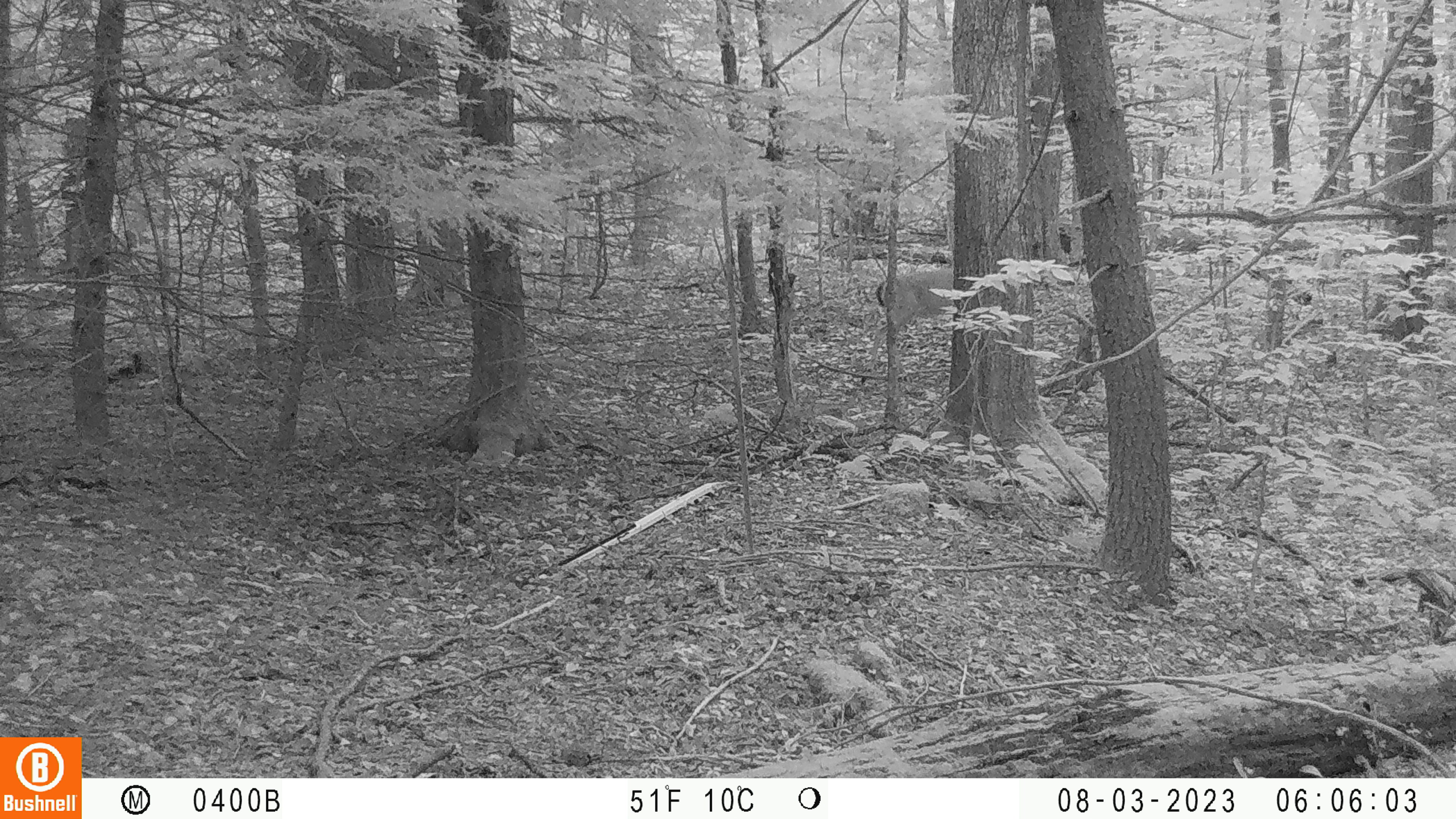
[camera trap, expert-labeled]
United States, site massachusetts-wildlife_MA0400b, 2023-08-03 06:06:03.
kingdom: Animalia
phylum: Chordata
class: Mammalia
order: Artiodactyla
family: Cervidae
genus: Odocoileus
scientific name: Odocoileus virginianus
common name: white-tailed deer